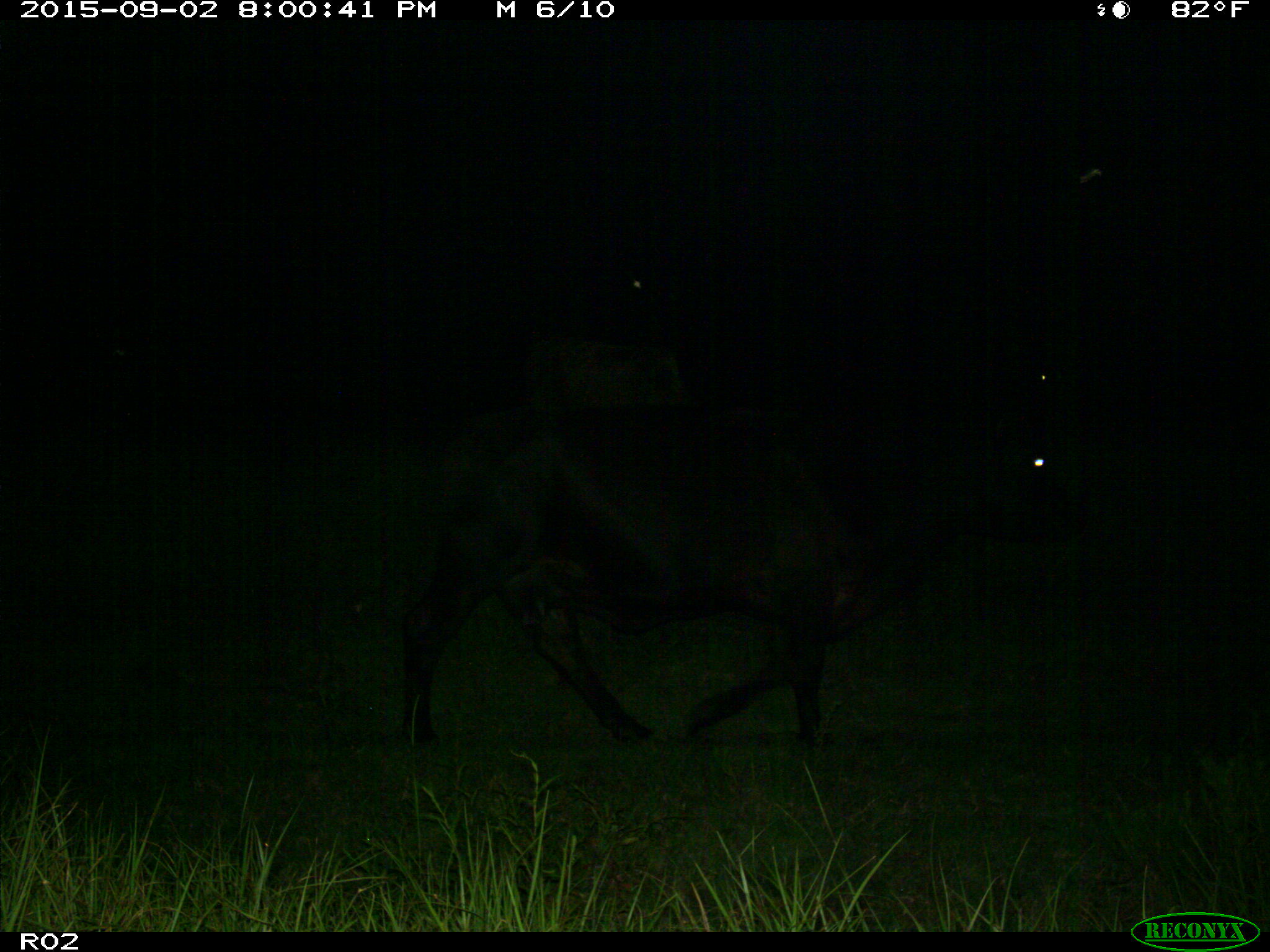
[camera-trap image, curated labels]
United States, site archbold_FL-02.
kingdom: Animalia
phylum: Chordata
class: Mammalia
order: Artiodactyla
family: Bovidae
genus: Bos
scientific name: Bos taurus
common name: domestic cow